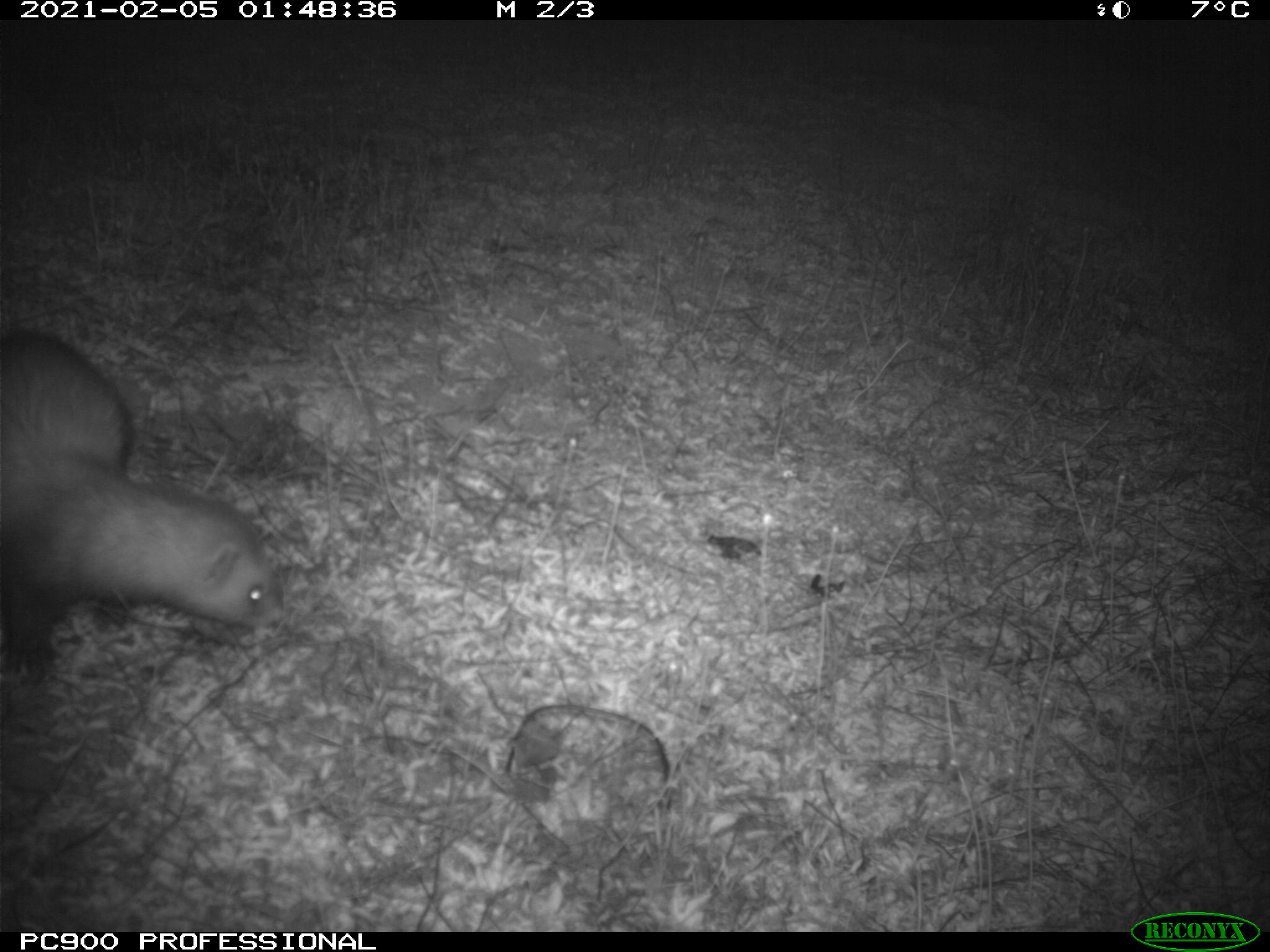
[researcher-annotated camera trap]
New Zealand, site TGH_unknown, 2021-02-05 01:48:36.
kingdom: Animalia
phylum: Chordata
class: Mammalia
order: Carnivora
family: Mustelidae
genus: Mustela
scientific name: Mustela furo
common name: ferret